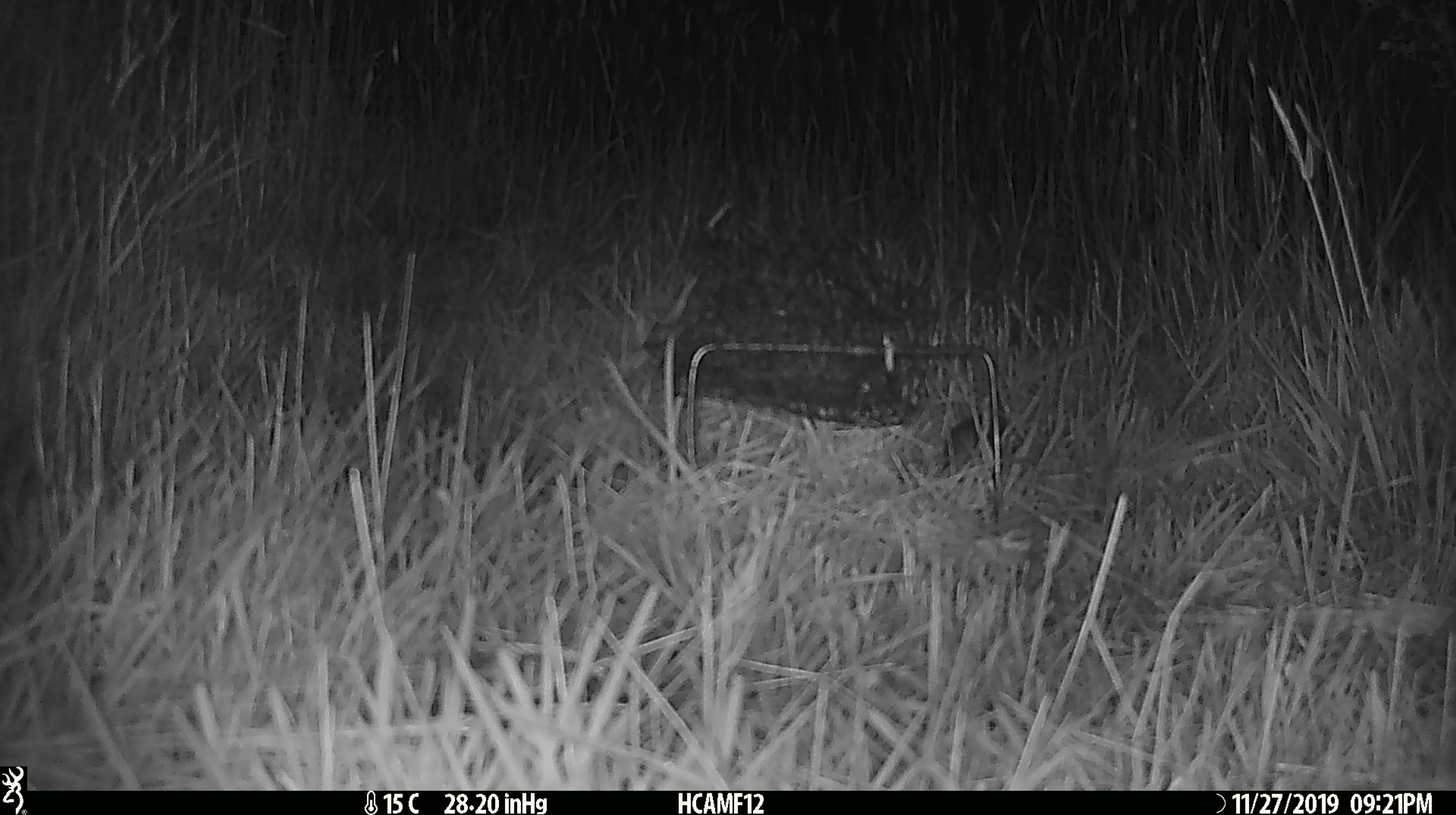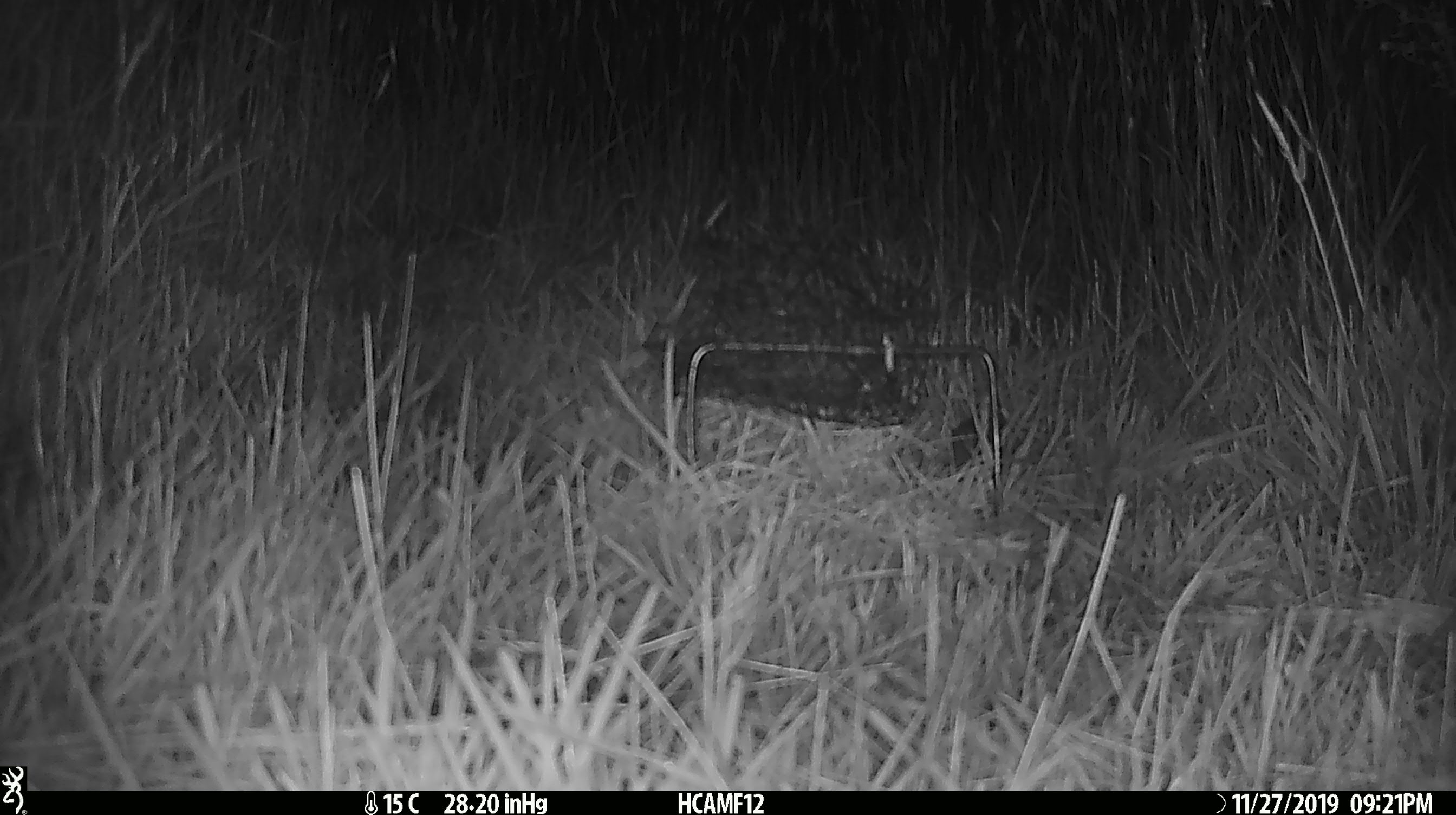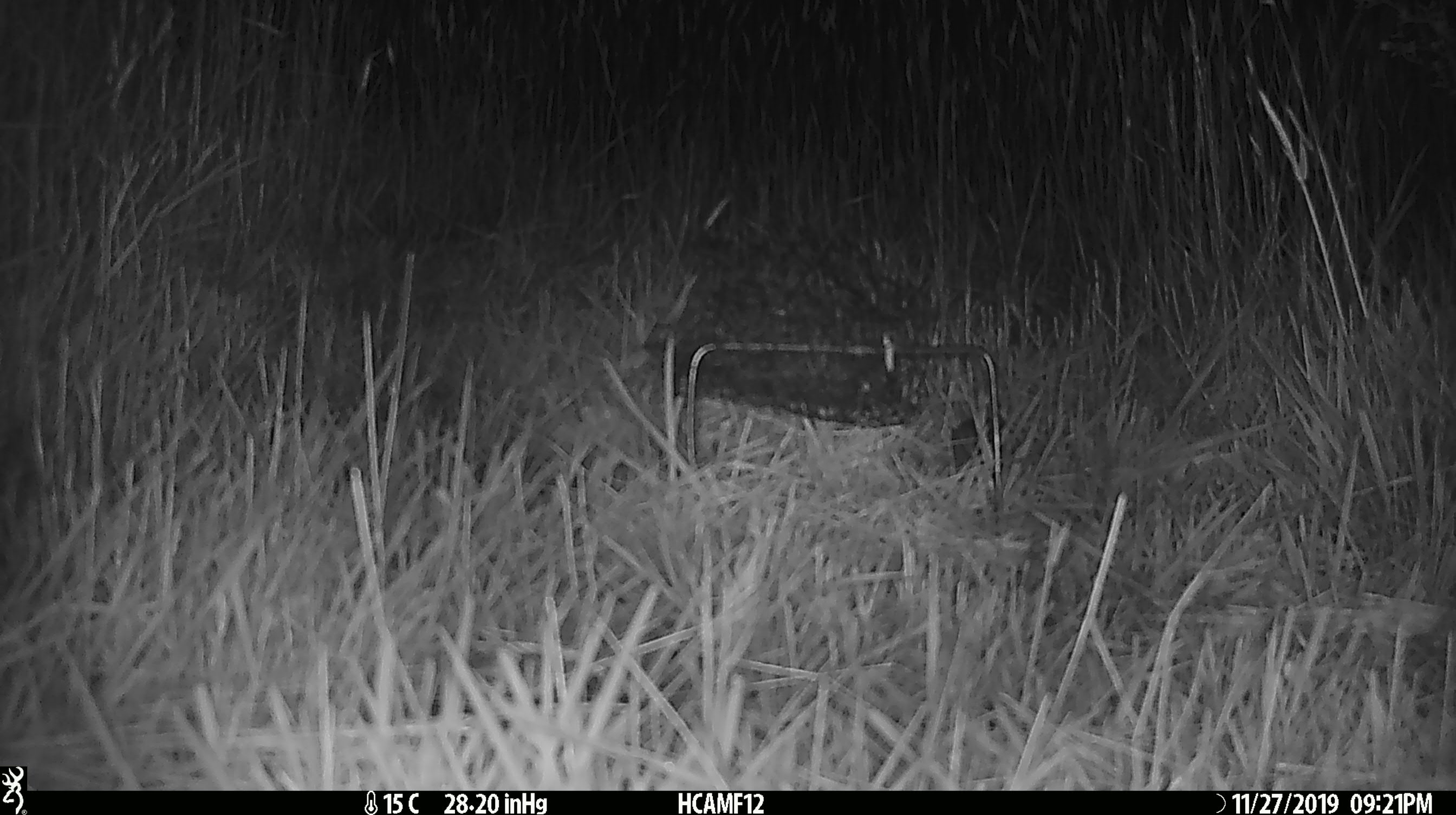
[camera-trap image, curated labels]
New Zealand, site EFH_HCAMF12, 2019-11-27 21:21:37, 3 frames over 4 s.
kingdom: Animalia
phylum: Chordata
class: Mammalia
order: Rodentia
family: Muridae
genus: Mus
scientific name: Mus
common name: mouse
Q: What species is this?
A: Mouse (Mus).